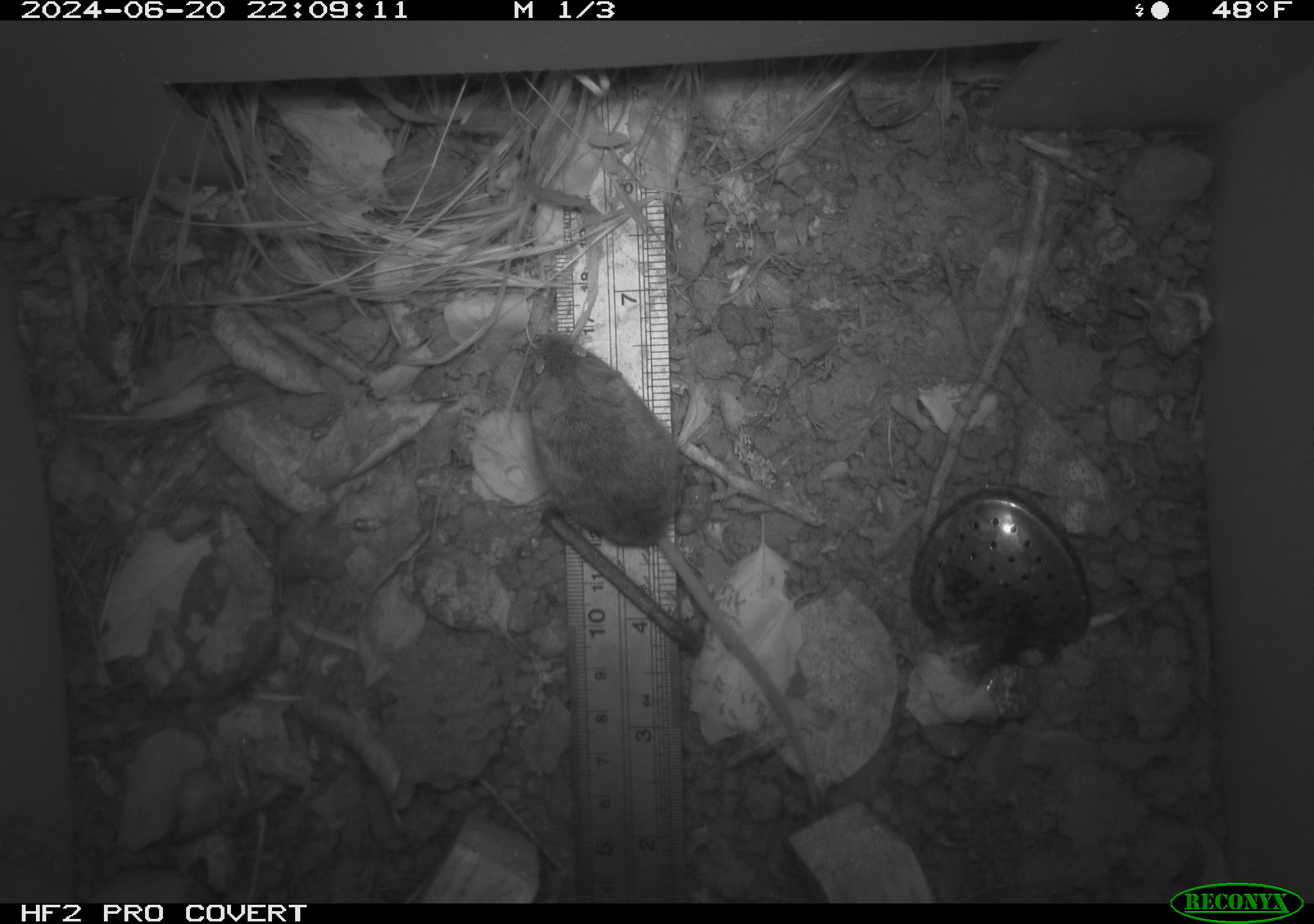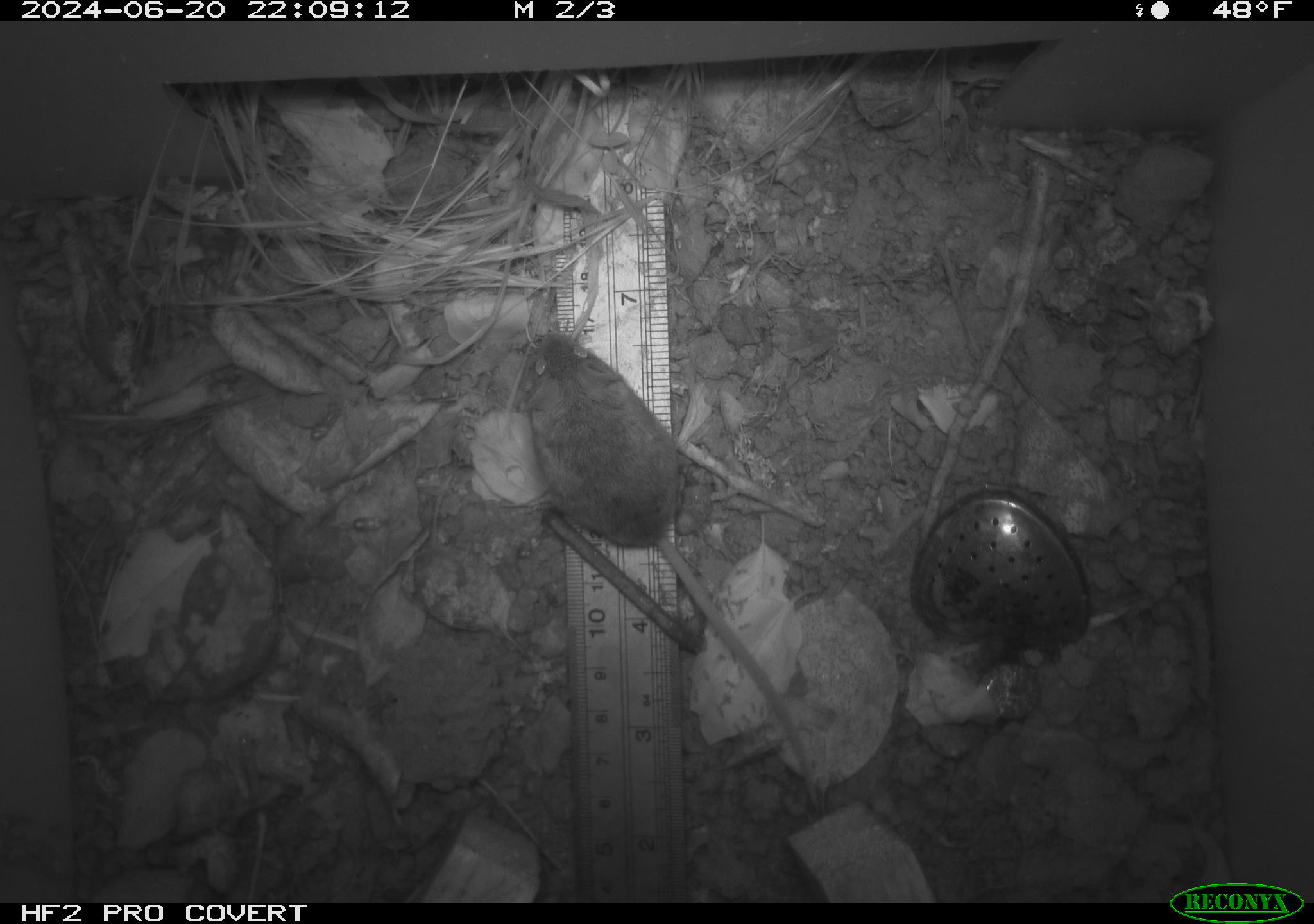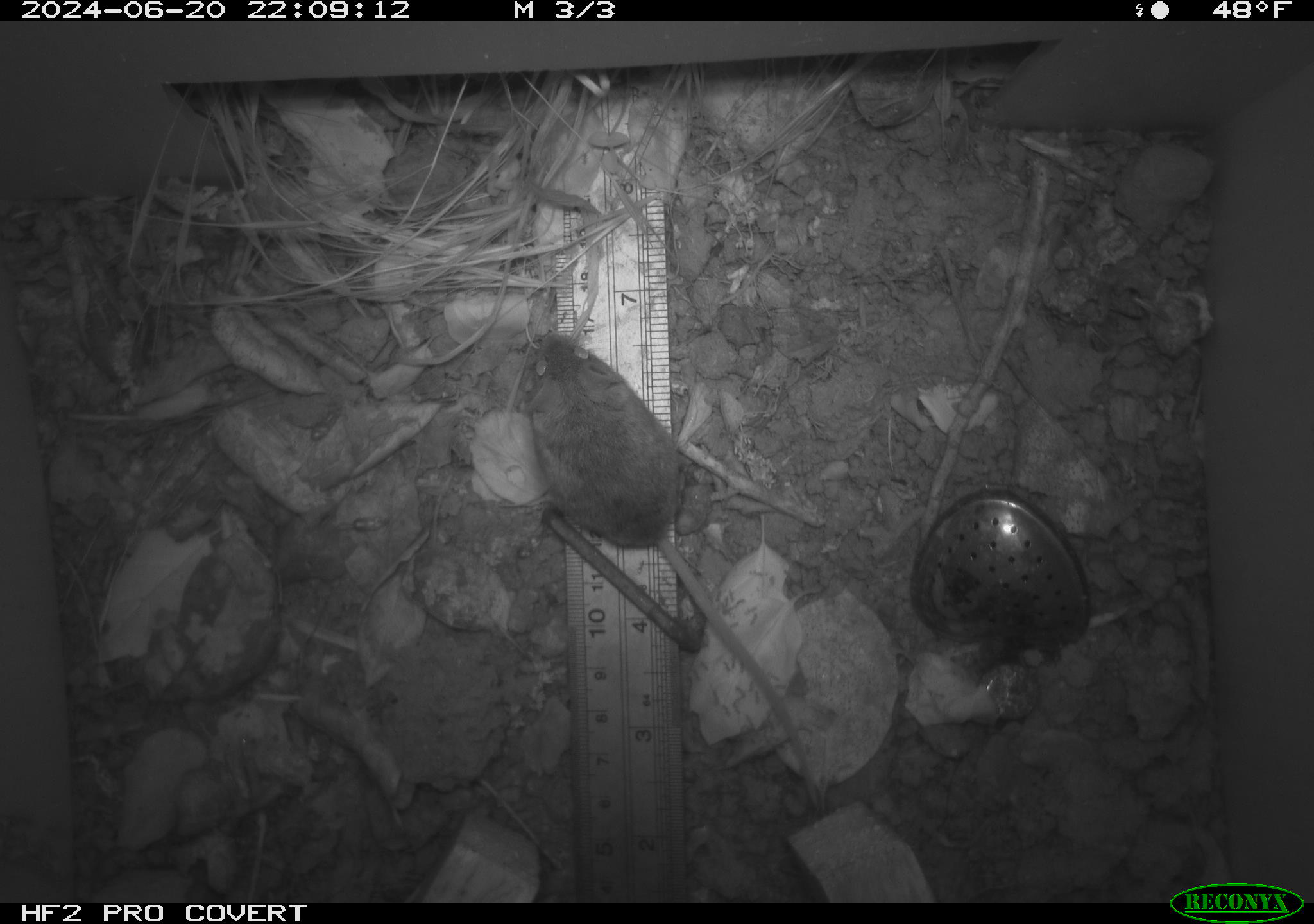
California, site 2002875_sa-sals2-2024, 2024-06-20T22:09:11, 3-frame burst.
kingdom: Animalia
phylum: Chordata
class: Mammalia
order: Rodentia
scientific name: Rodentia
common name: mouse species